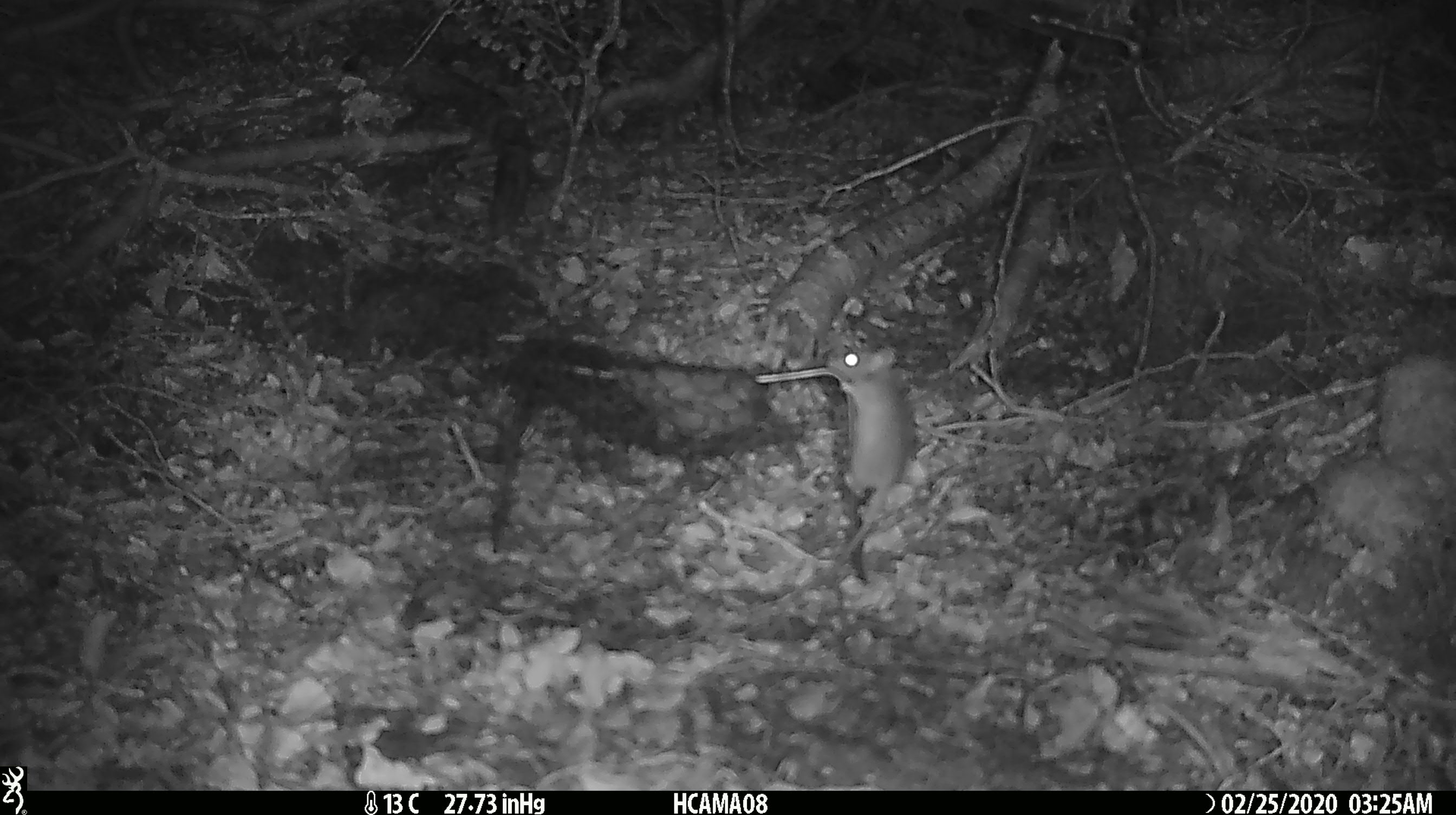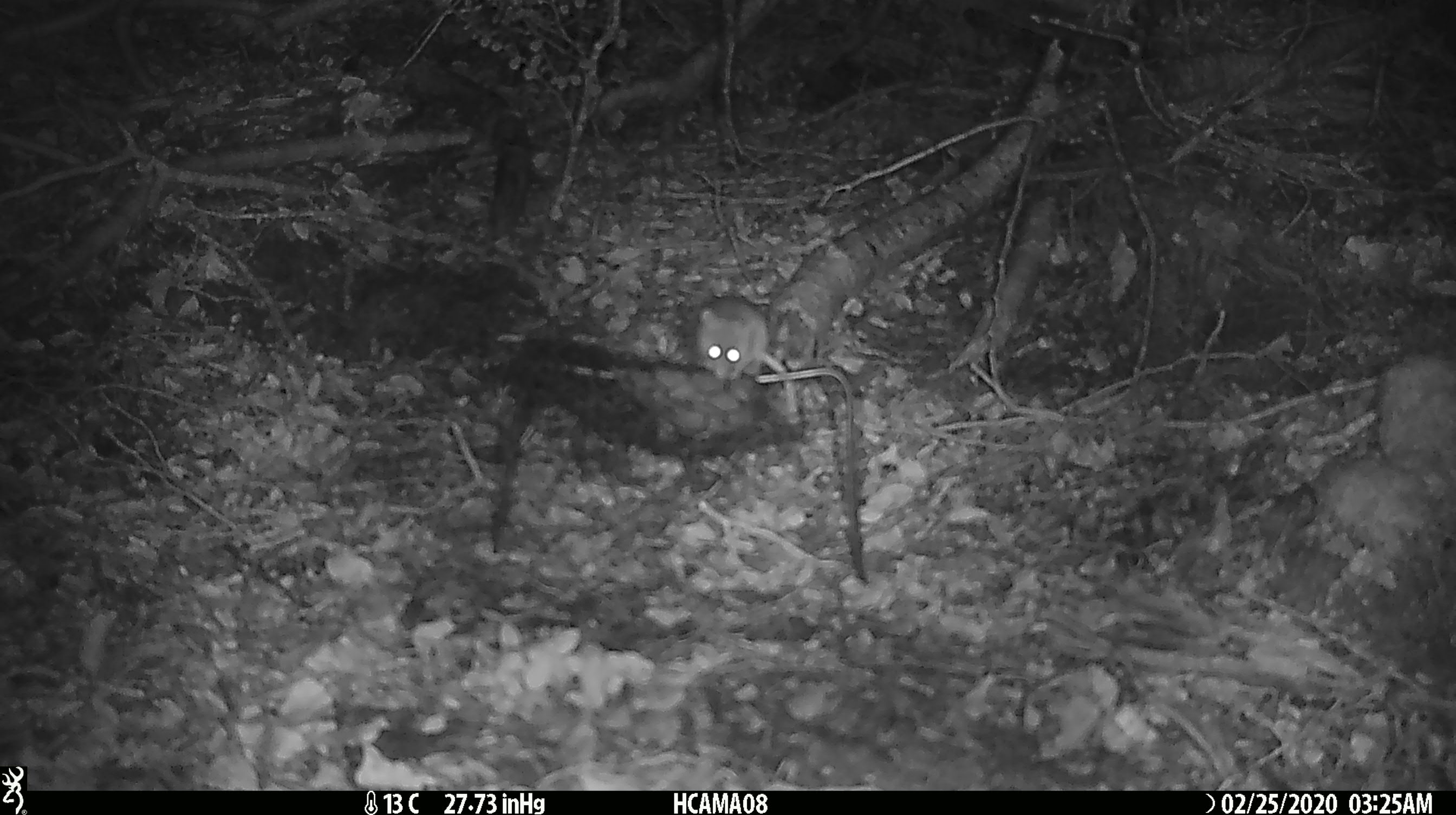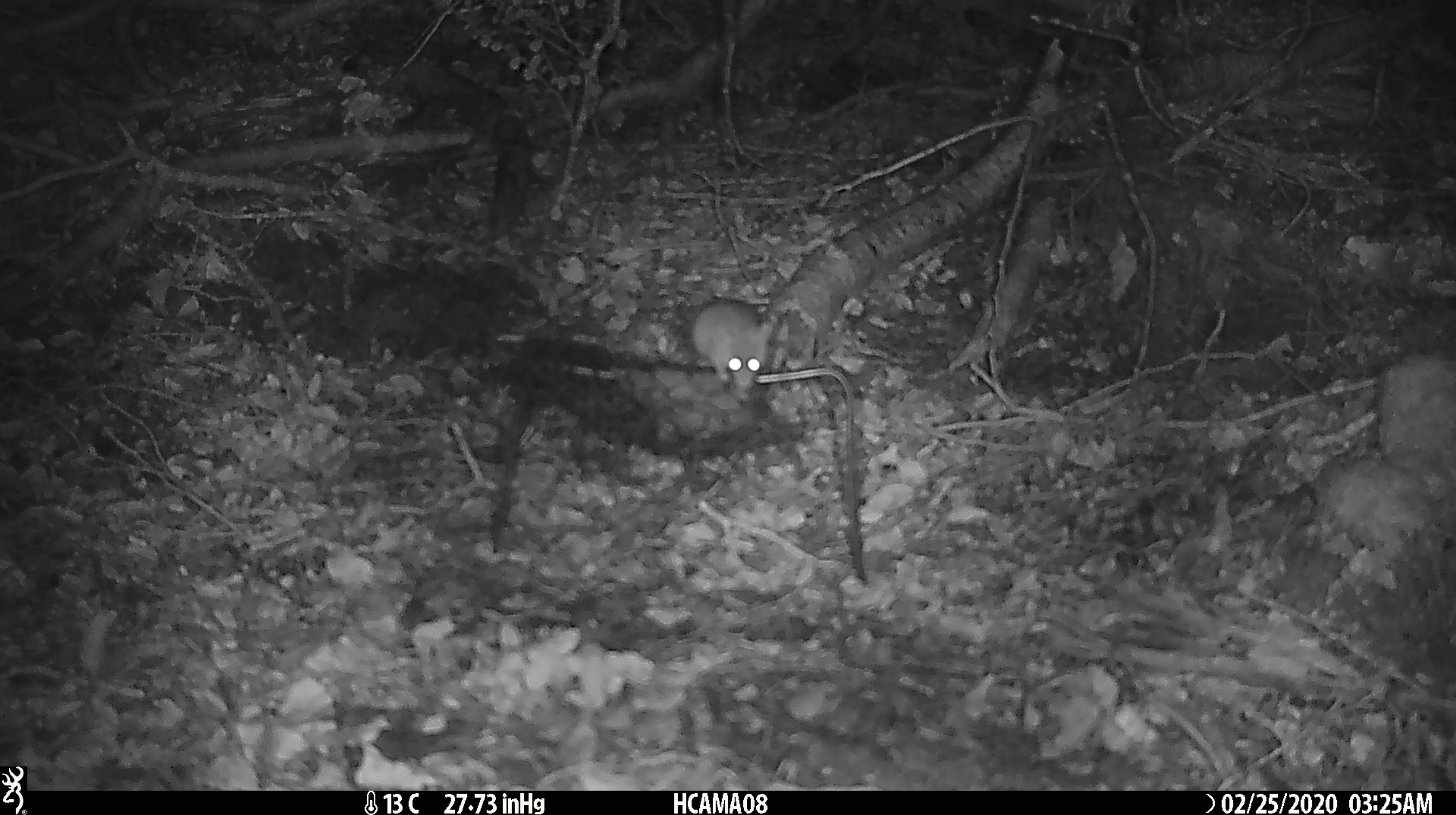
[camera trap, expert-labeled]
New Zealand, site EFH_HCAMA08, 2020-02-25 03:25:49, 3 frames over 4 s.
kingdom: Animalia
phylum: Chordata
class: Mammalia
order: Rodentia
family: Muridae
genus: Mus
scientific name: Mus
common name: mouse